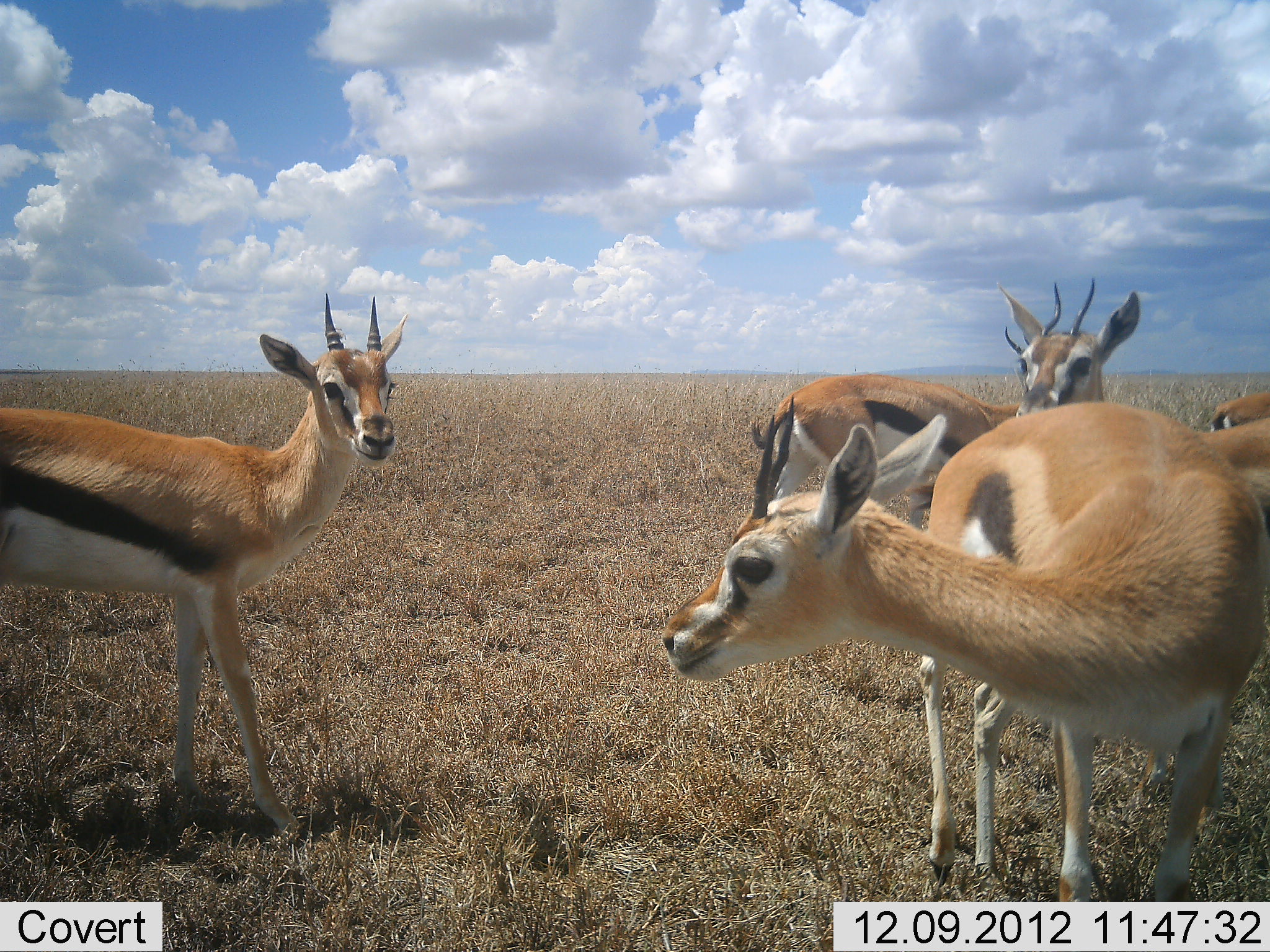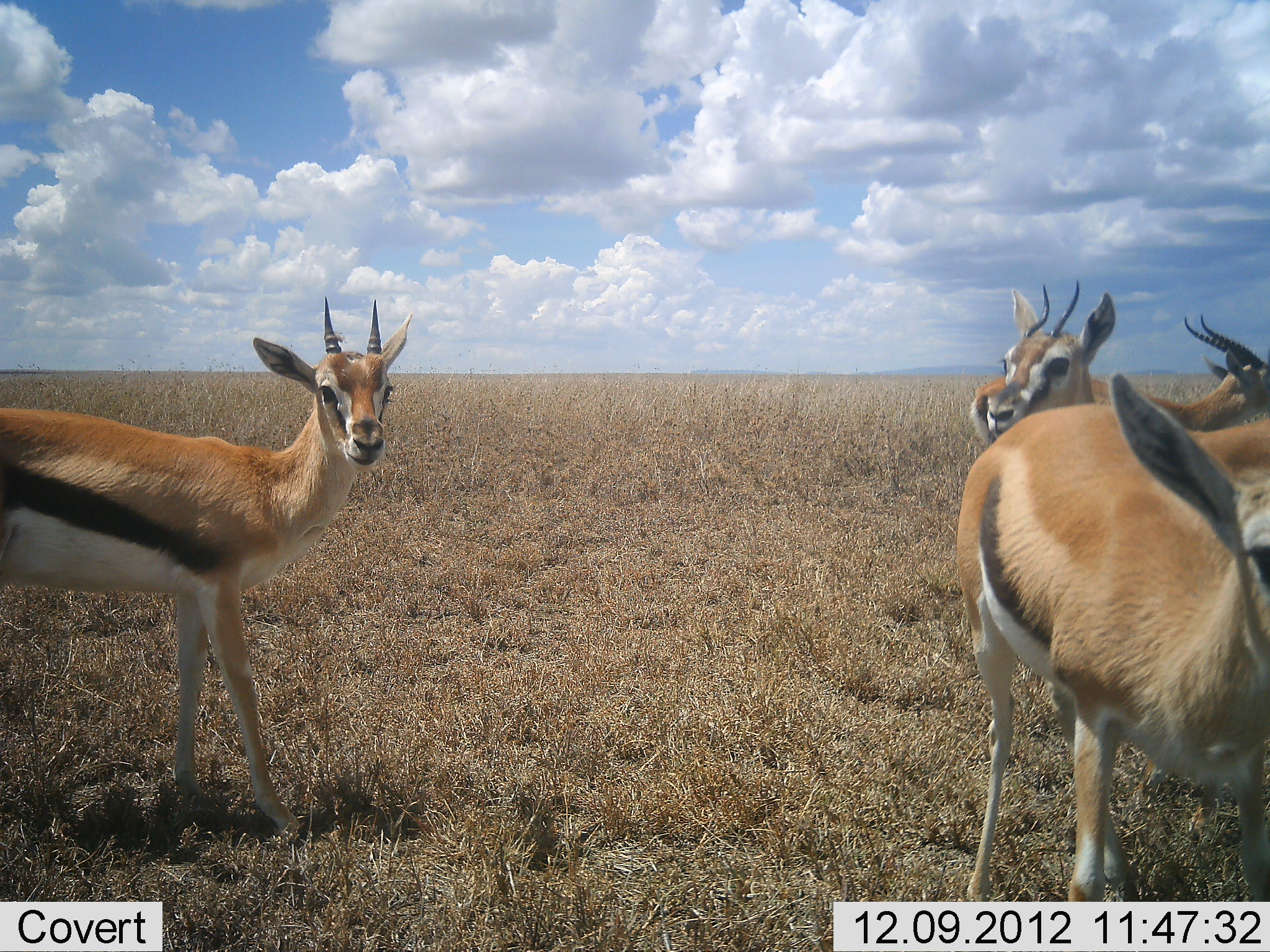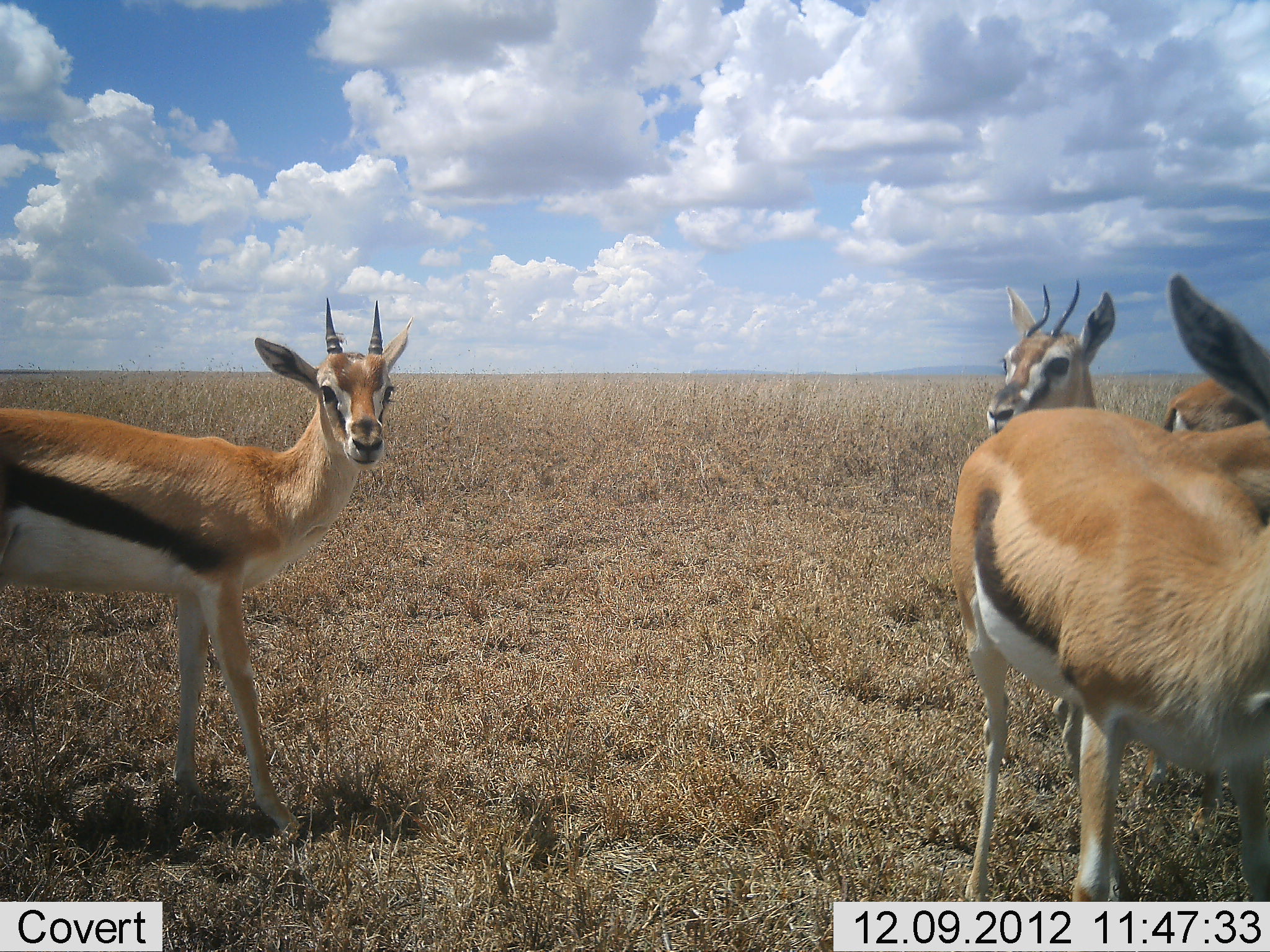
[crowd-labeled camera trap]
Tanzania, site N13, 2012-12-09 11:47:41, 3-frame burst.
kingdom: Animalia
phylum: Chordata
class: Mammalia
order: Artiodactyla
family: Bovidae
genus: Eudorcas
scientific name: Eudorcas thomsonii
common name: thomson's gazelle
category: gazellethomsons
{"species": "gazellethomsons (thomson's gazelle) (Eudorcas thomsonii)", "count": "5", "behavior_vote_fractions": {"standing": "96%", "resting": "0%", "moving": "46%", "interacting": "11%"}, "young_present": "4%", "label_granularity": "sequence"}